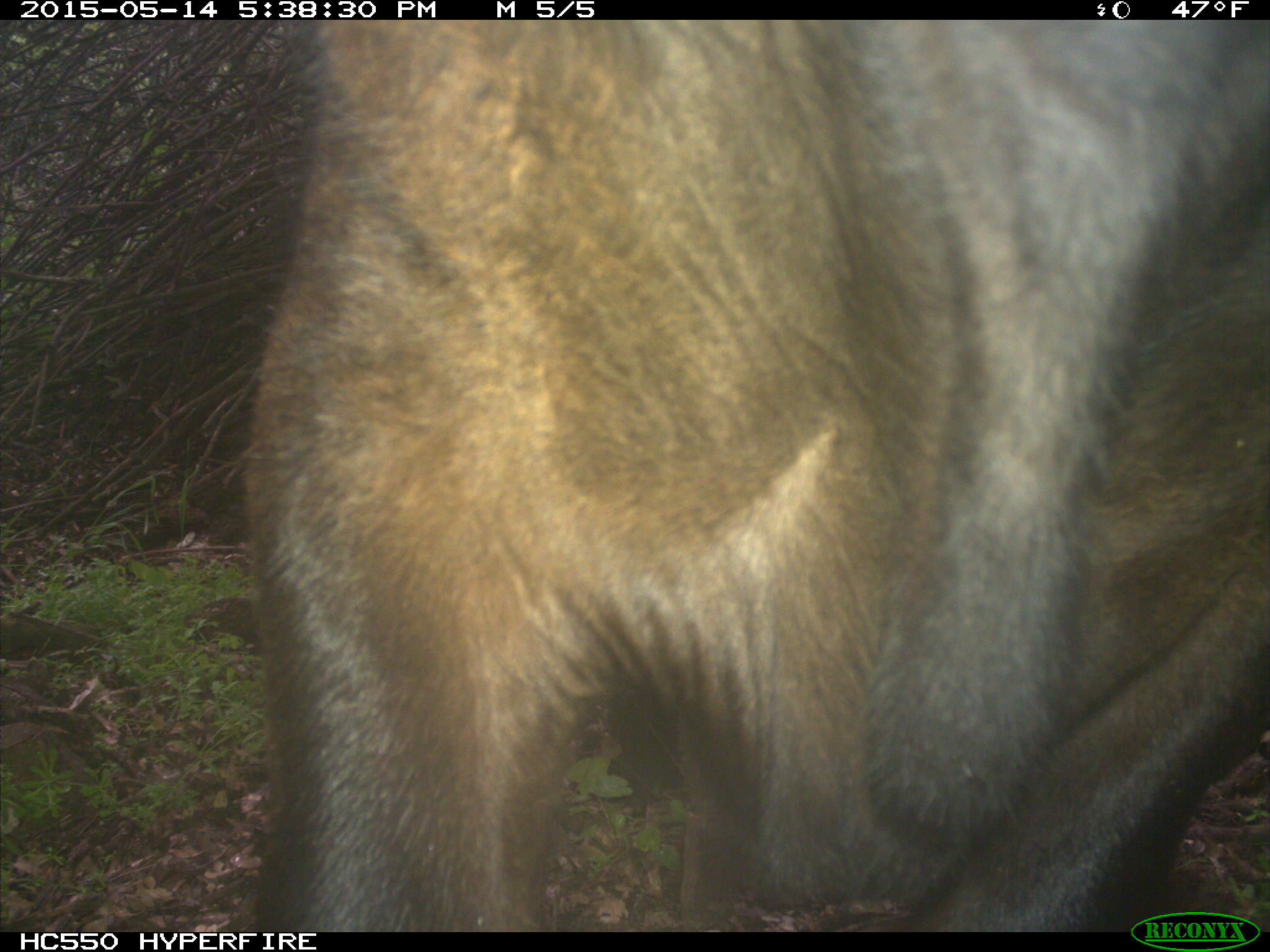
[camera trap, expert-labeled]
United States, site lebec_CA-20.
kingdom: Animalia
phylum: Chordata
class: Mammalia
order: Artiodactyla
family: Bovidae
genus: Bos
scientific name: Bos taurus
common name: domestic cow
Bos taurus (domestic cow).